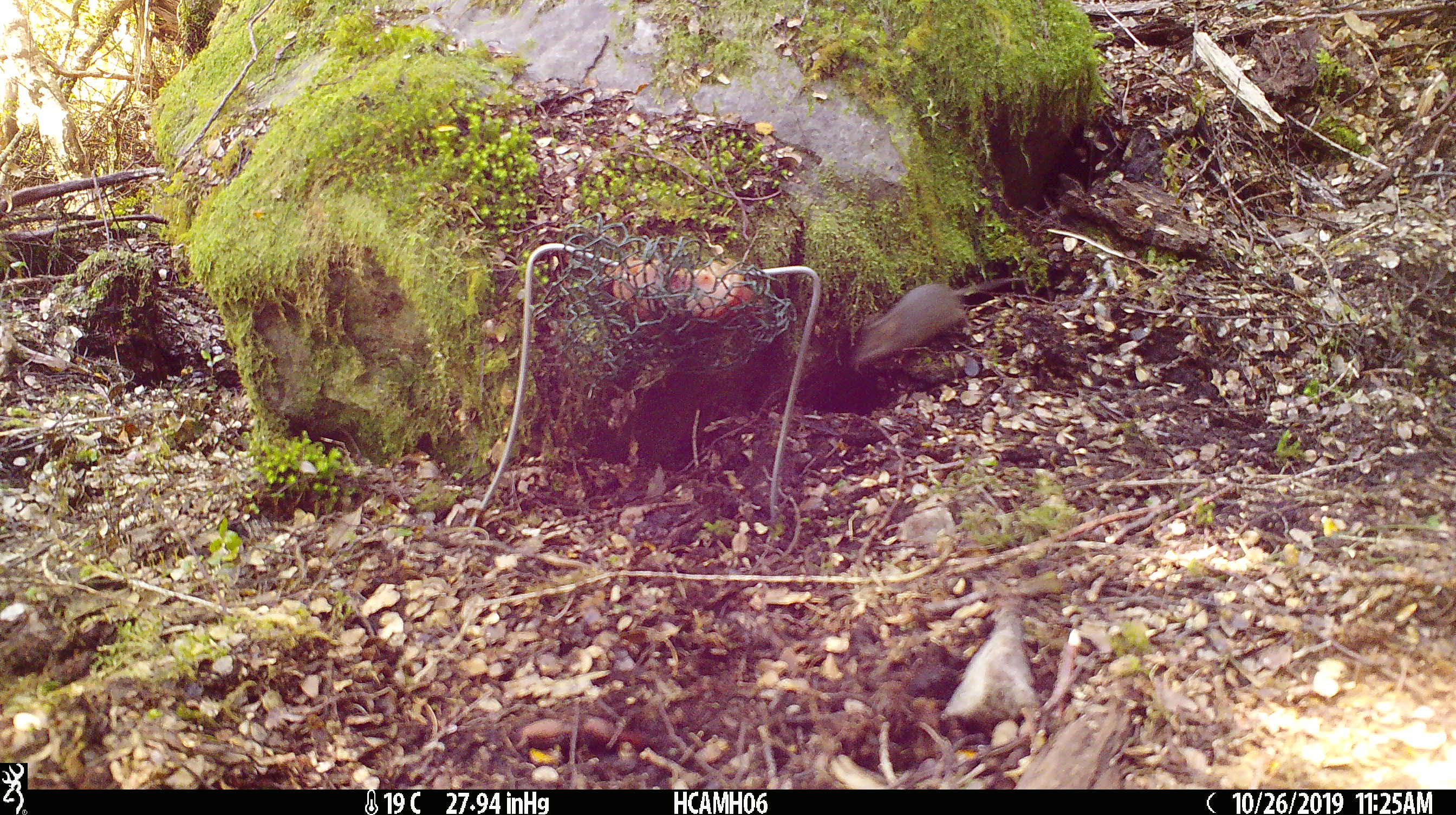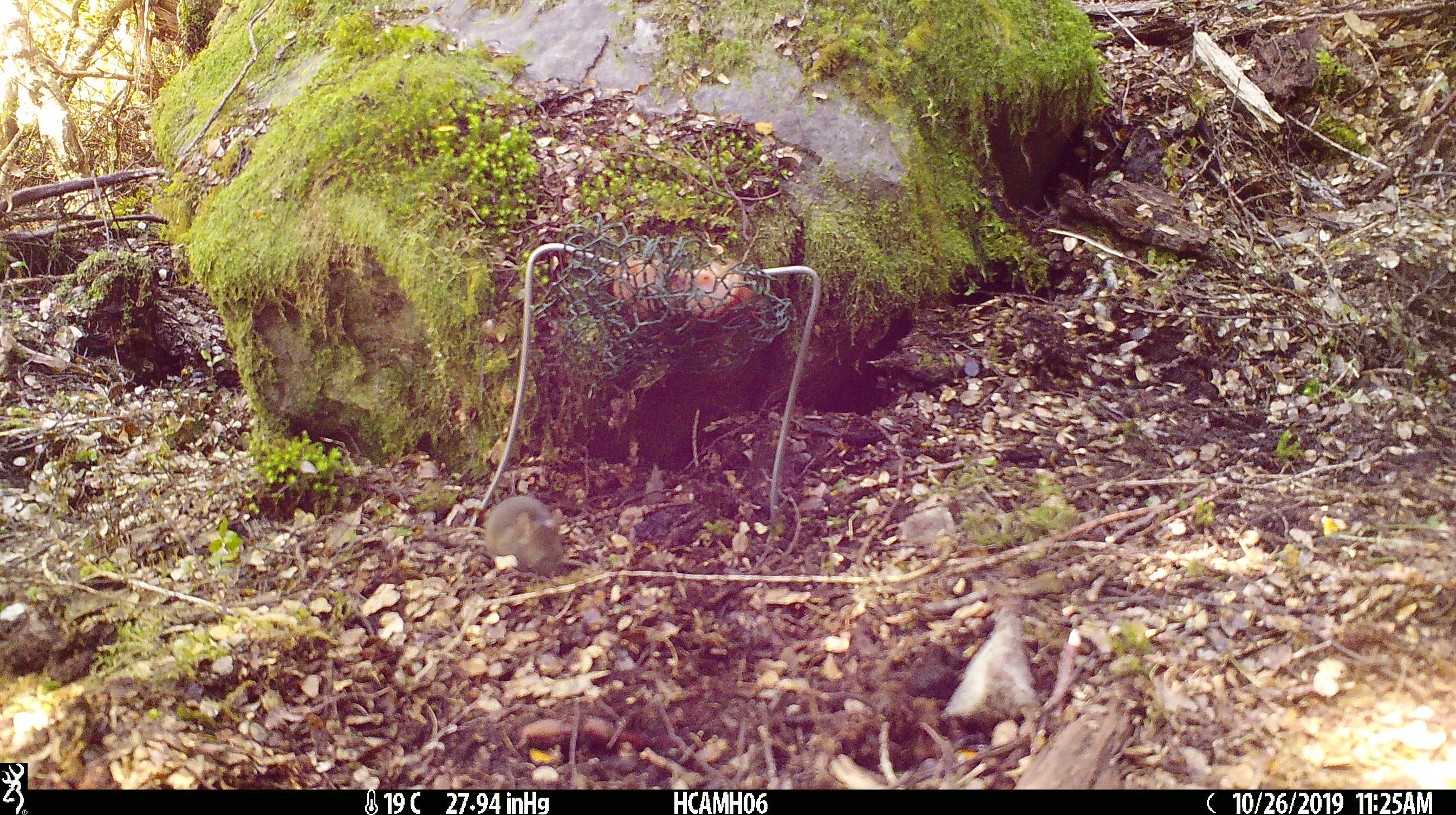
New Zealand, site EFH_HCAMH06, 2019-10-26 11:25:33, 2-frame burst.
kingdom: Animalia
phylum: Chordata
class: Mammalia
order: Rodentia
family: Muridae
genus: Mus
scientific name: Mus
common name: mouse